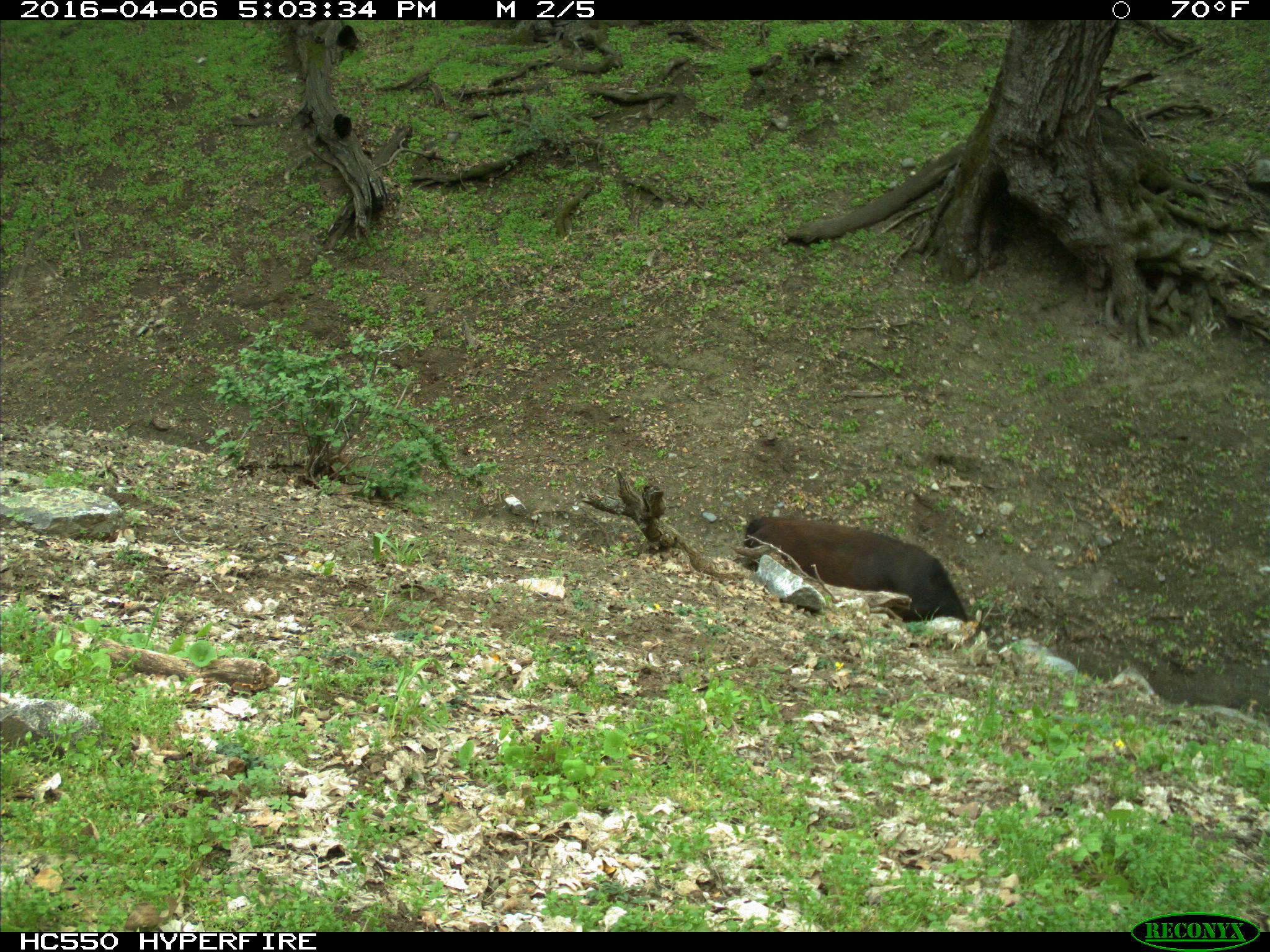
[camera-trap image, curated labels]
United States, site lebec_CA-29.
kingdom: Animalia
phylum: Chordata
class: Mammalia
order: Artiodactyla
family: Bovidae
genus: Bos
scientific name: Bos taurus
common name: domestic cow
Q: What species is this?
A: Bos taurus (domestic cow).